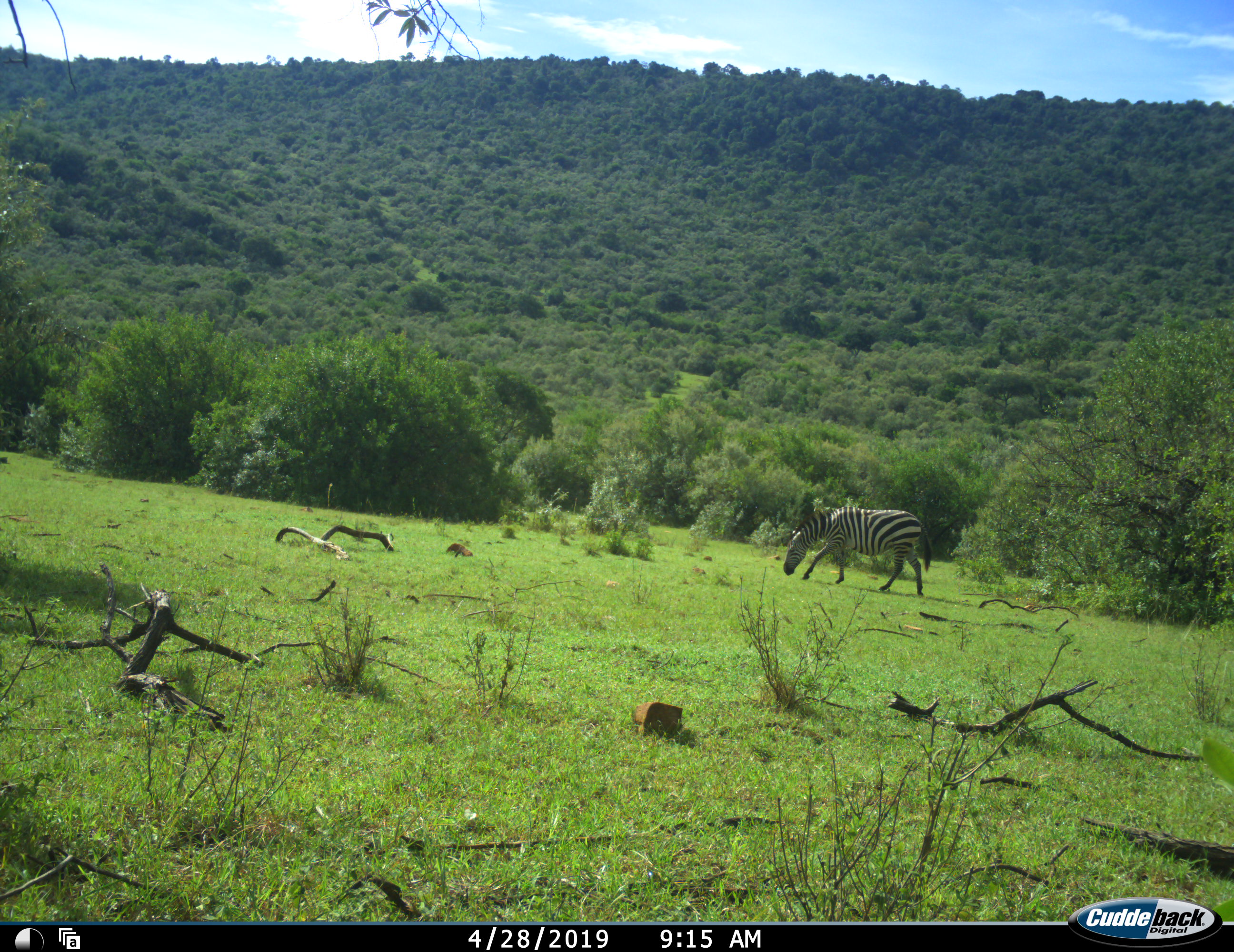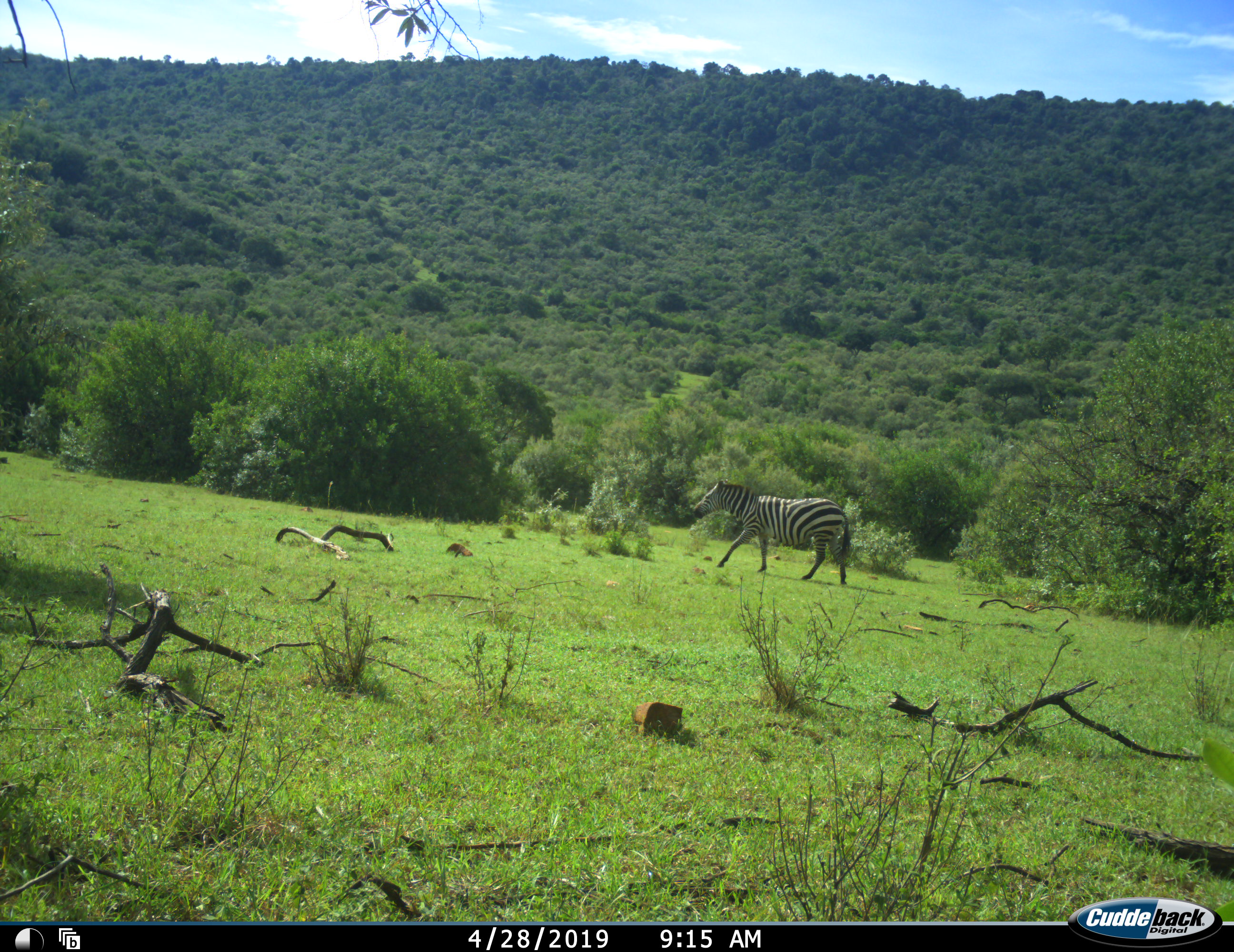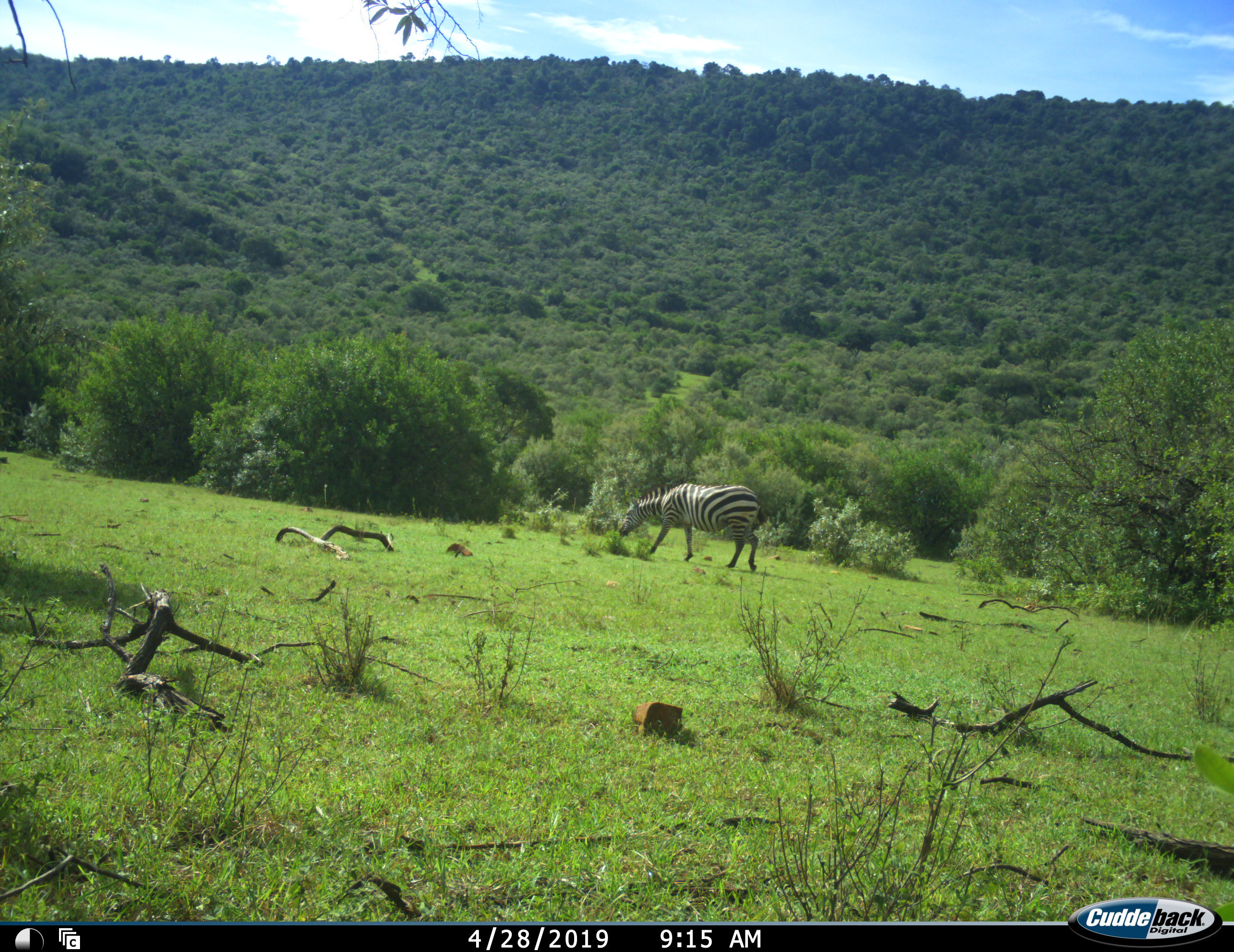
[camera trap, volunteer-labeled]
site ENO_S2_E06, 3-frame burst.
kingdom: Animalia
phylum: Chordata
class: Mammalia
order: Perissodactyla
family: Equidae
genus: Equus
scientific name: Equus quagga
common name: plains zebra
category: zebraplains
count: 1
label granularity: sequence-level